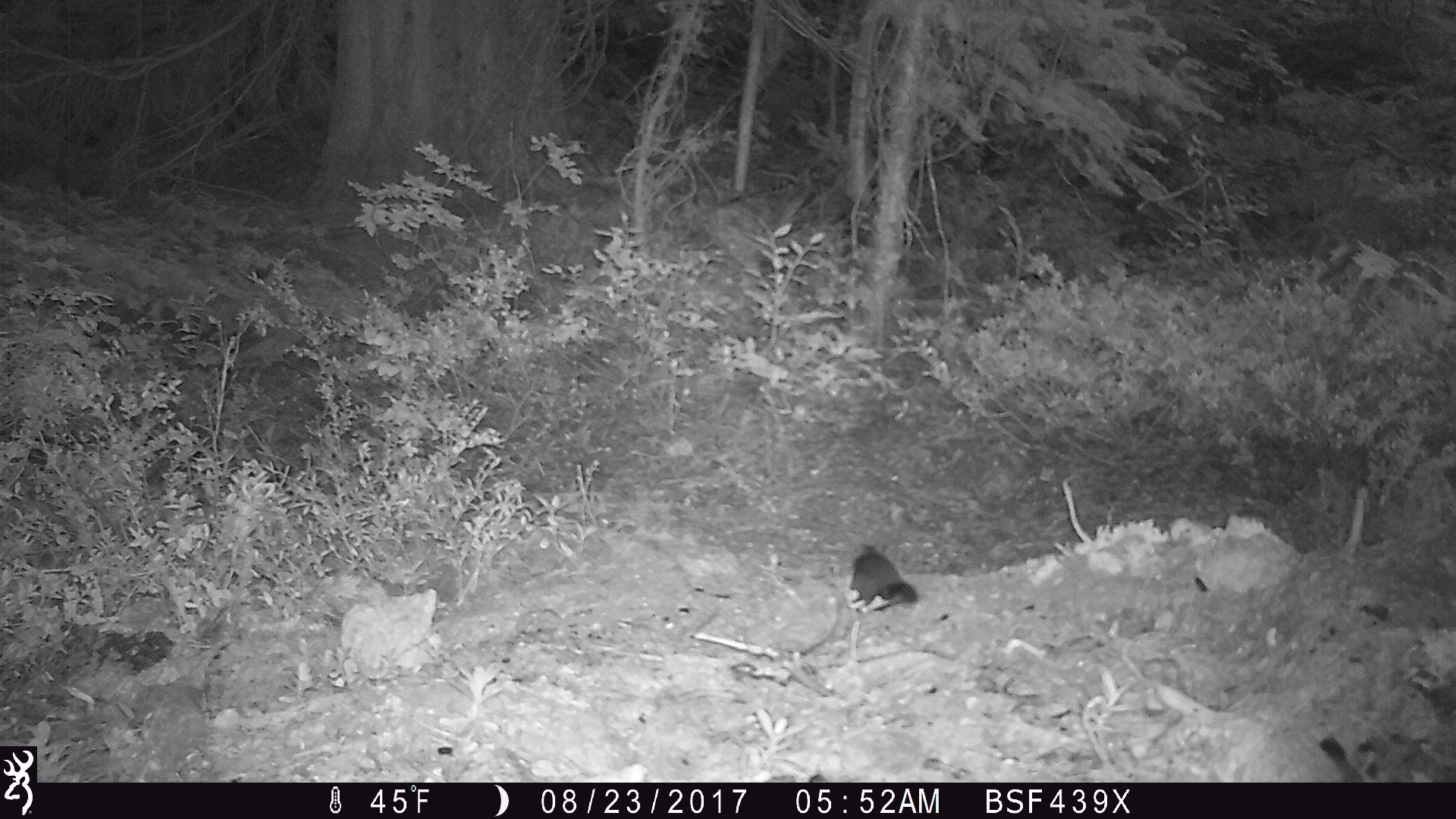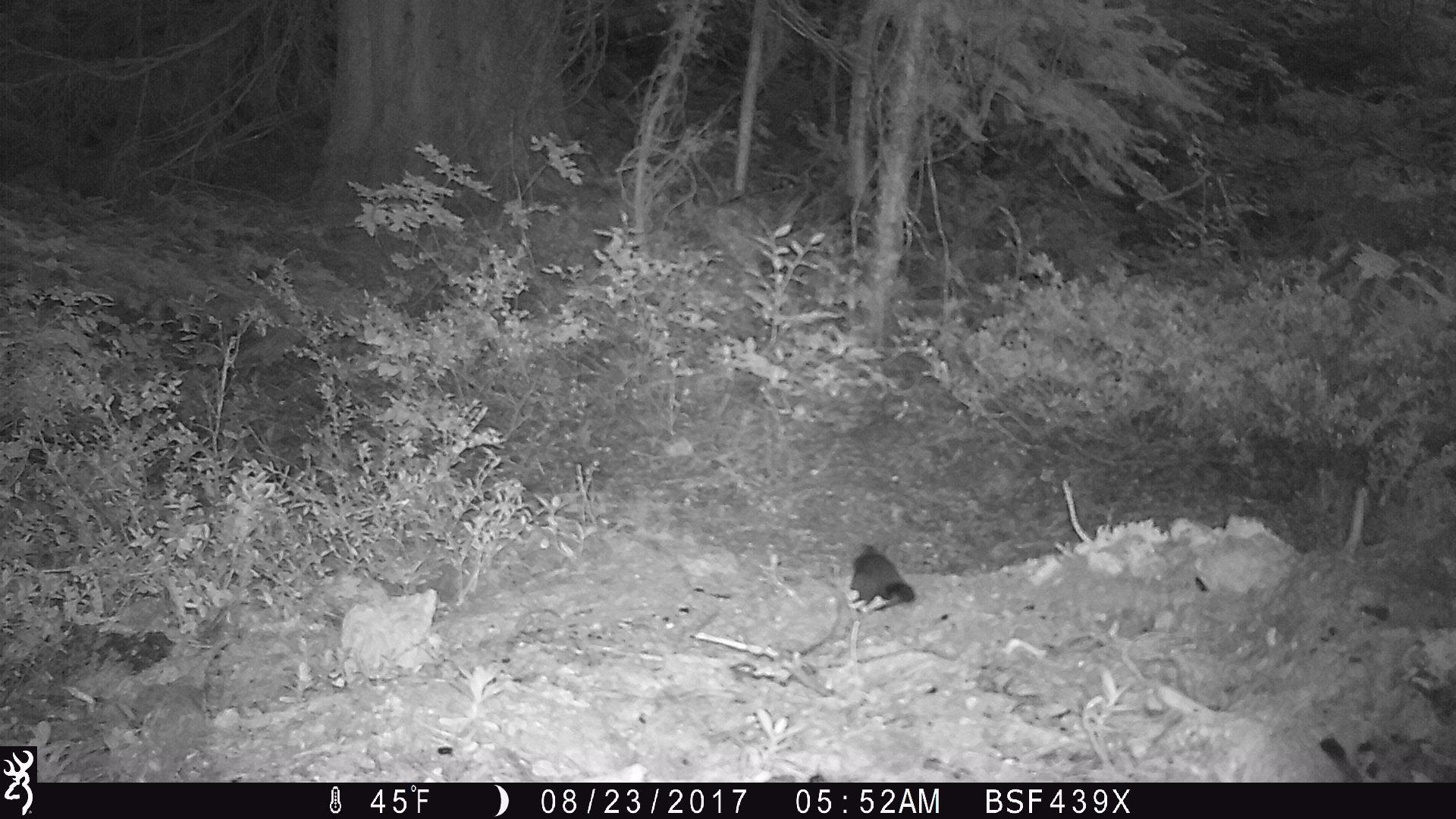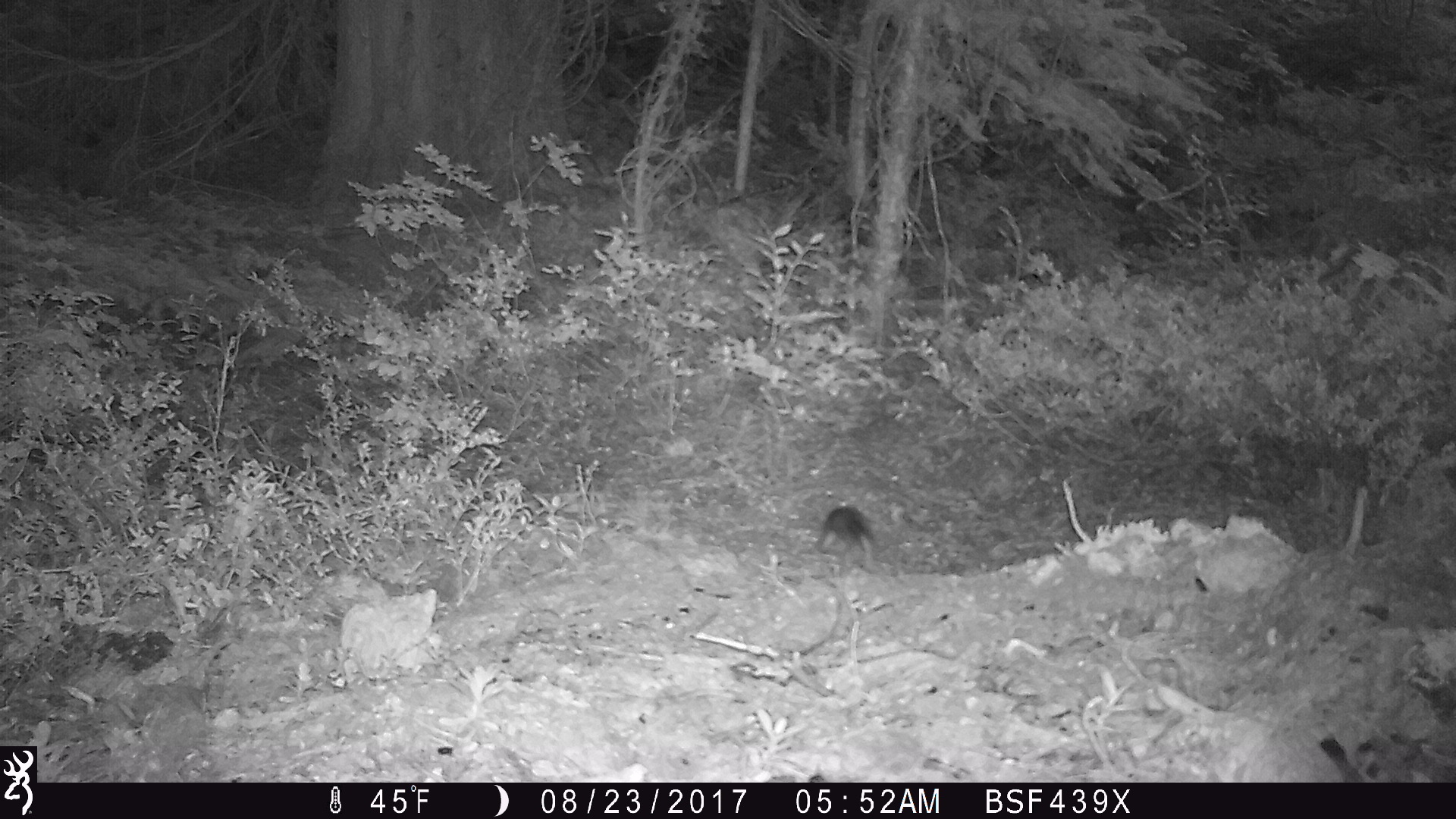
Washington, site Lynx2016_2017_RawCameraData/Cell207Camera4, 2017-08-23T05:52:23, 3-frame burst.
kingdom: Animalia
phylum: Chordata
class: Mammalia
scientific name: Mammalia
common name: small mammal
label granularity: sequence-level